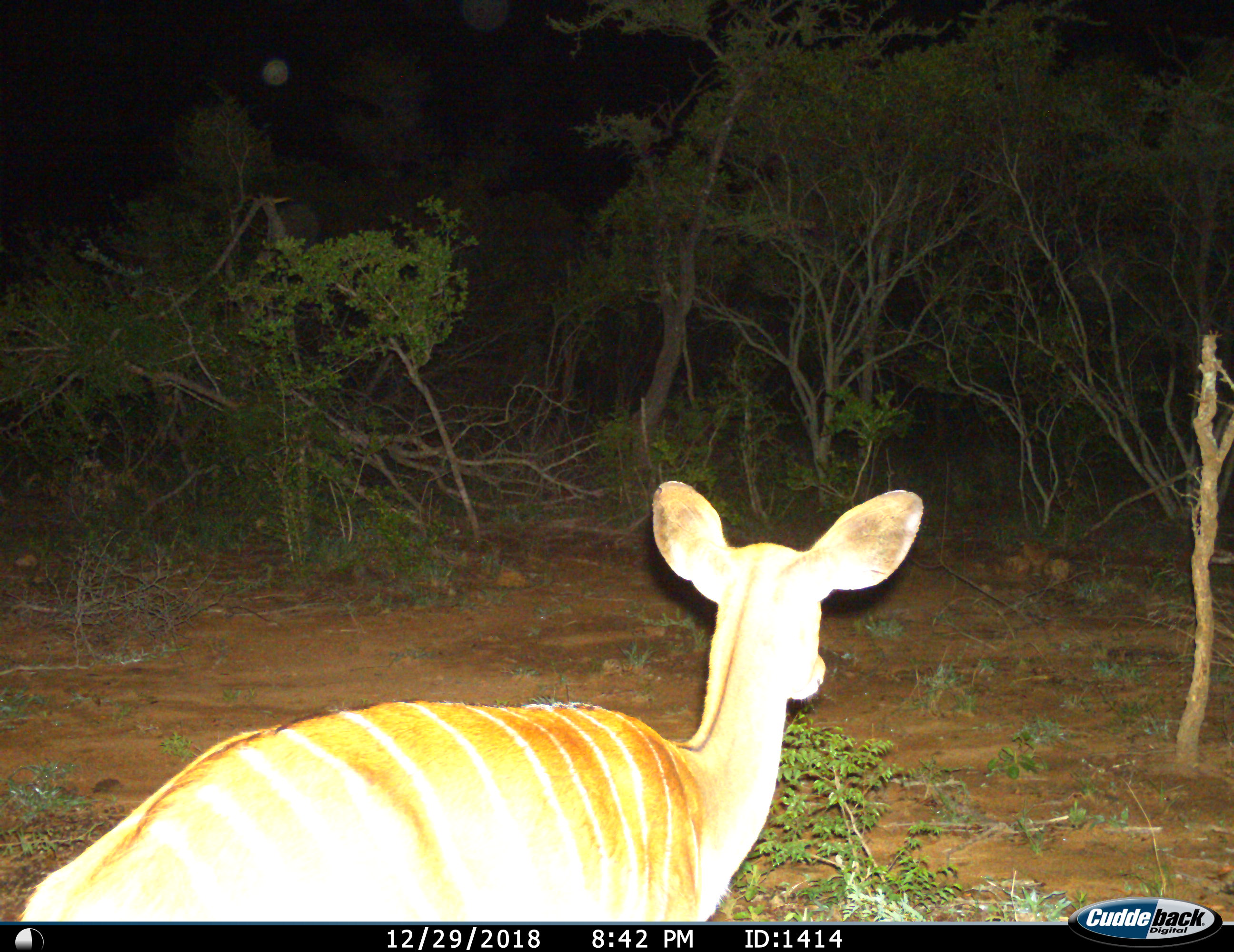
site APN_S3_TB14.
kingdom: Animalia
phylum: Chordata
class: Mammalia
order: Artiodactyla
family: Bovidae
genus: Tragelaphus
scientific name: Tragelaphus angasii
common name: nyala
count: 1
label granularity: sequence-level